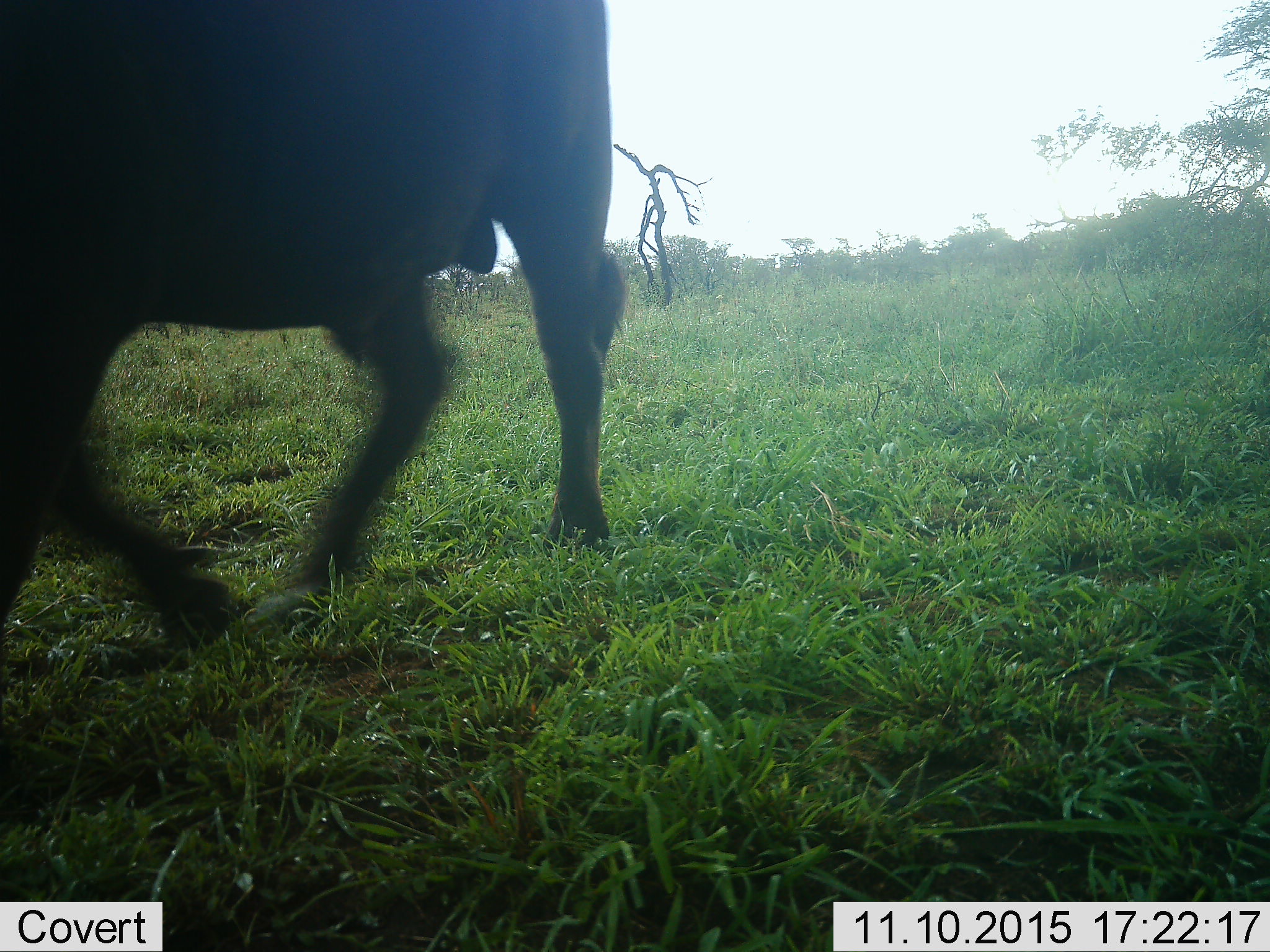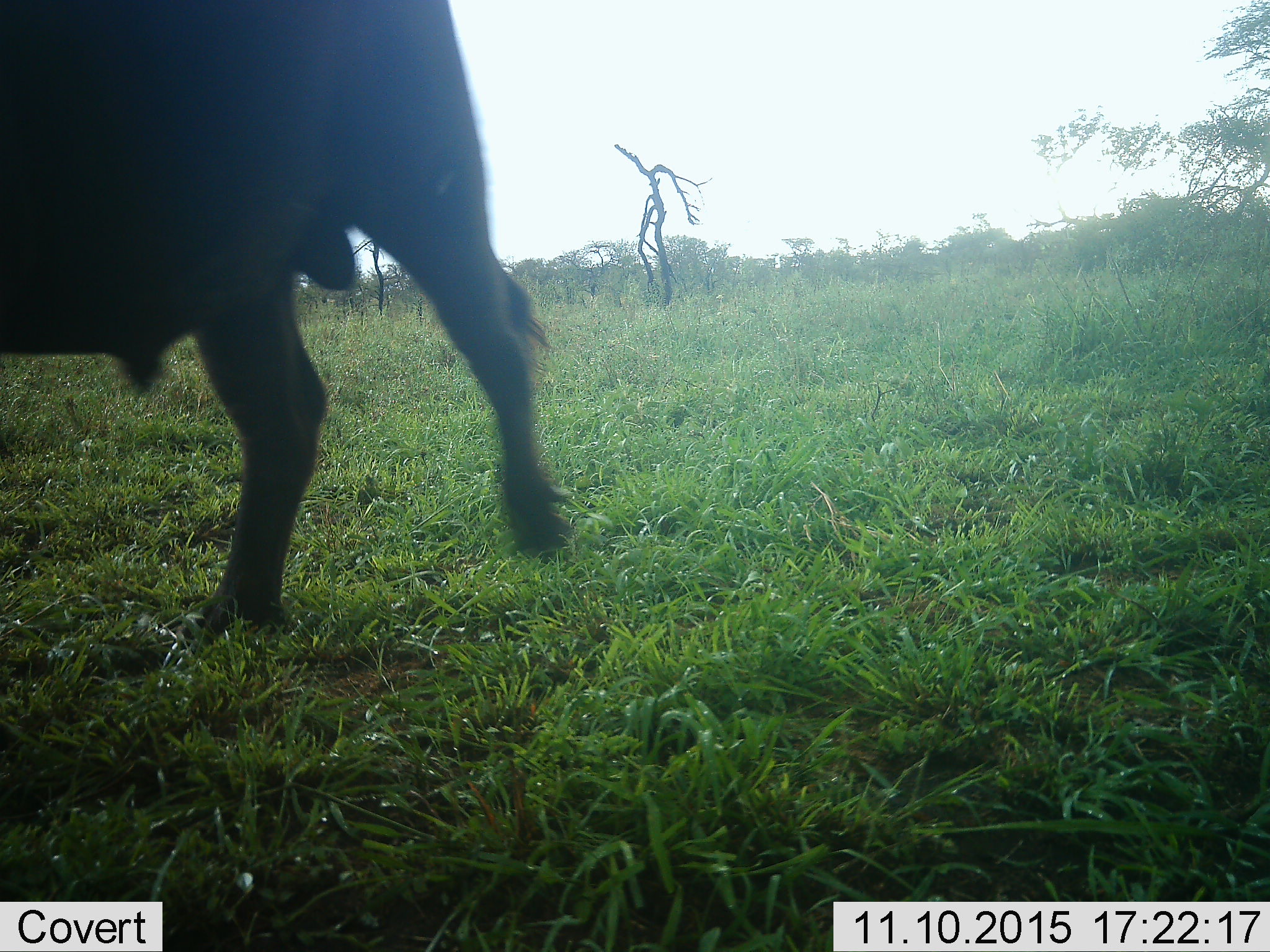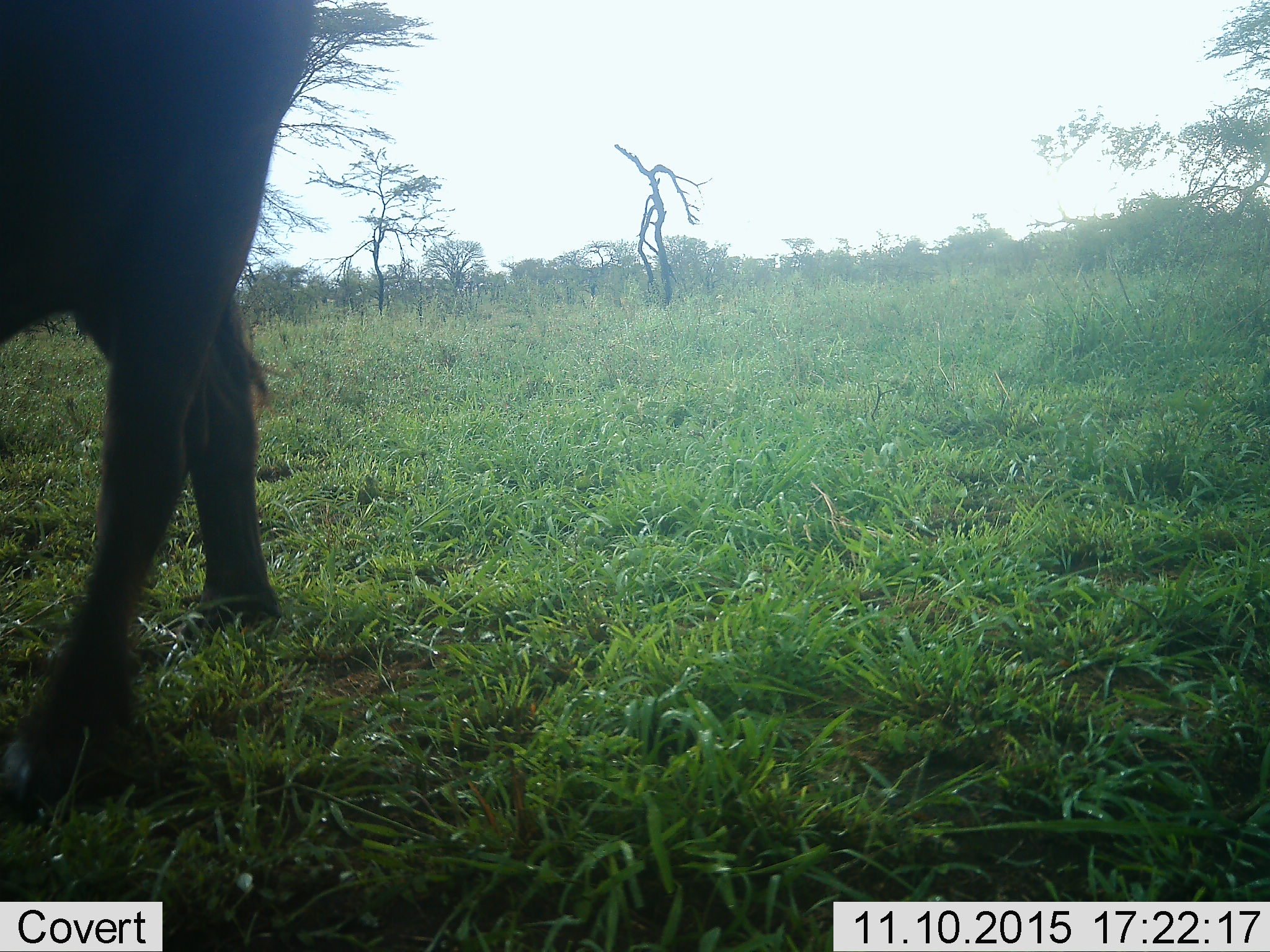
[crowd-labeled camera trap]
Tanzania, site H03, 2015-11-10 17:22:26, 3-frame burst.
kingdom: Animalia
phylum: Chordata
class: Mammalia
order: Artiodactyla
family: Bovidae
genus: Syncerus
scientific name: Syncerus caffer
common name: cape buffalo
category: buffalo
Buffalo (cape buffalo) (Syncerus caffer), count 1. Behavior (volunteer vote fractions): standing 17%, resting 0%, moving 83%, interacting 0%. Young present (vote fraction): 0%. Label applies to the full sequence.